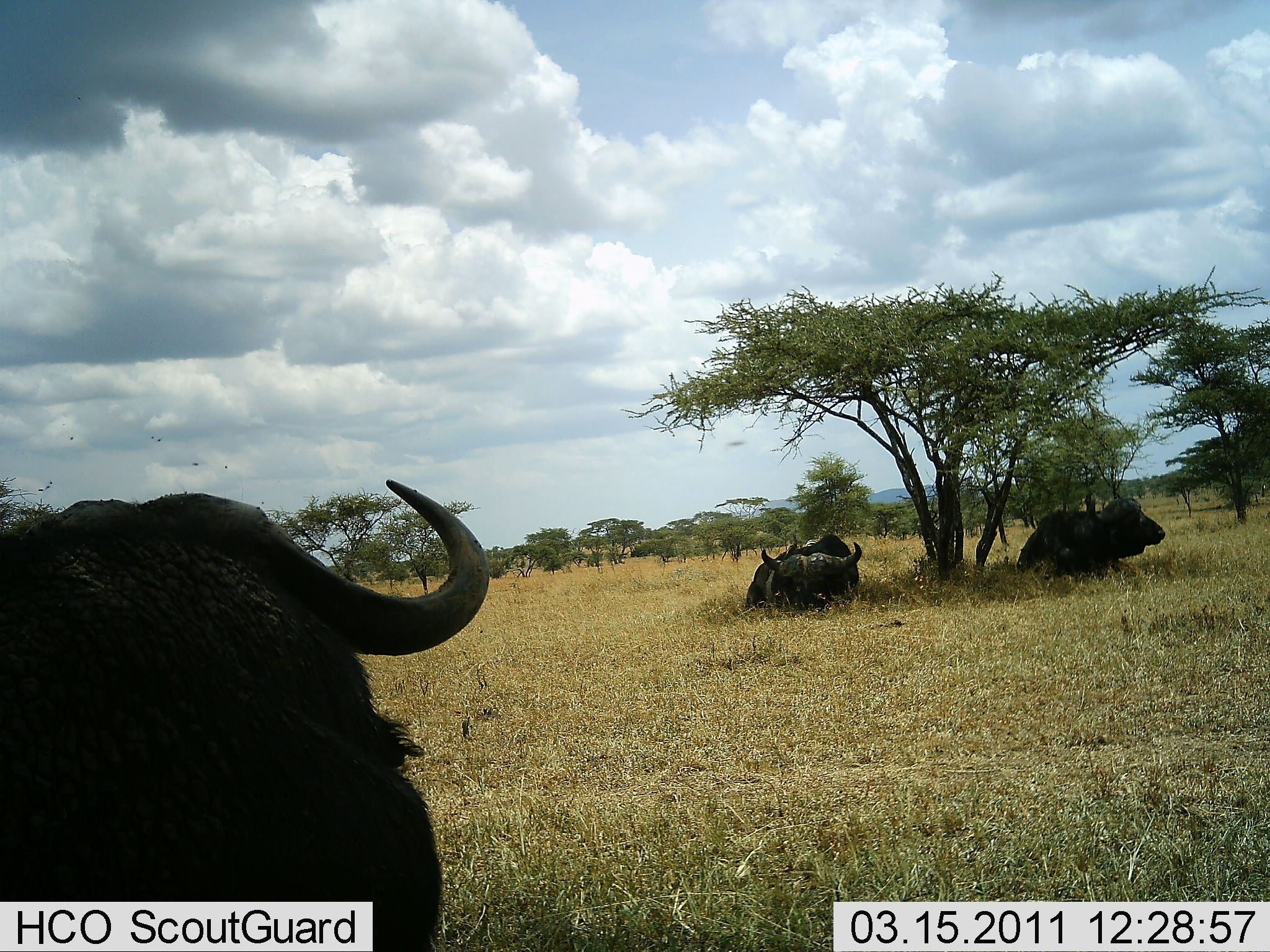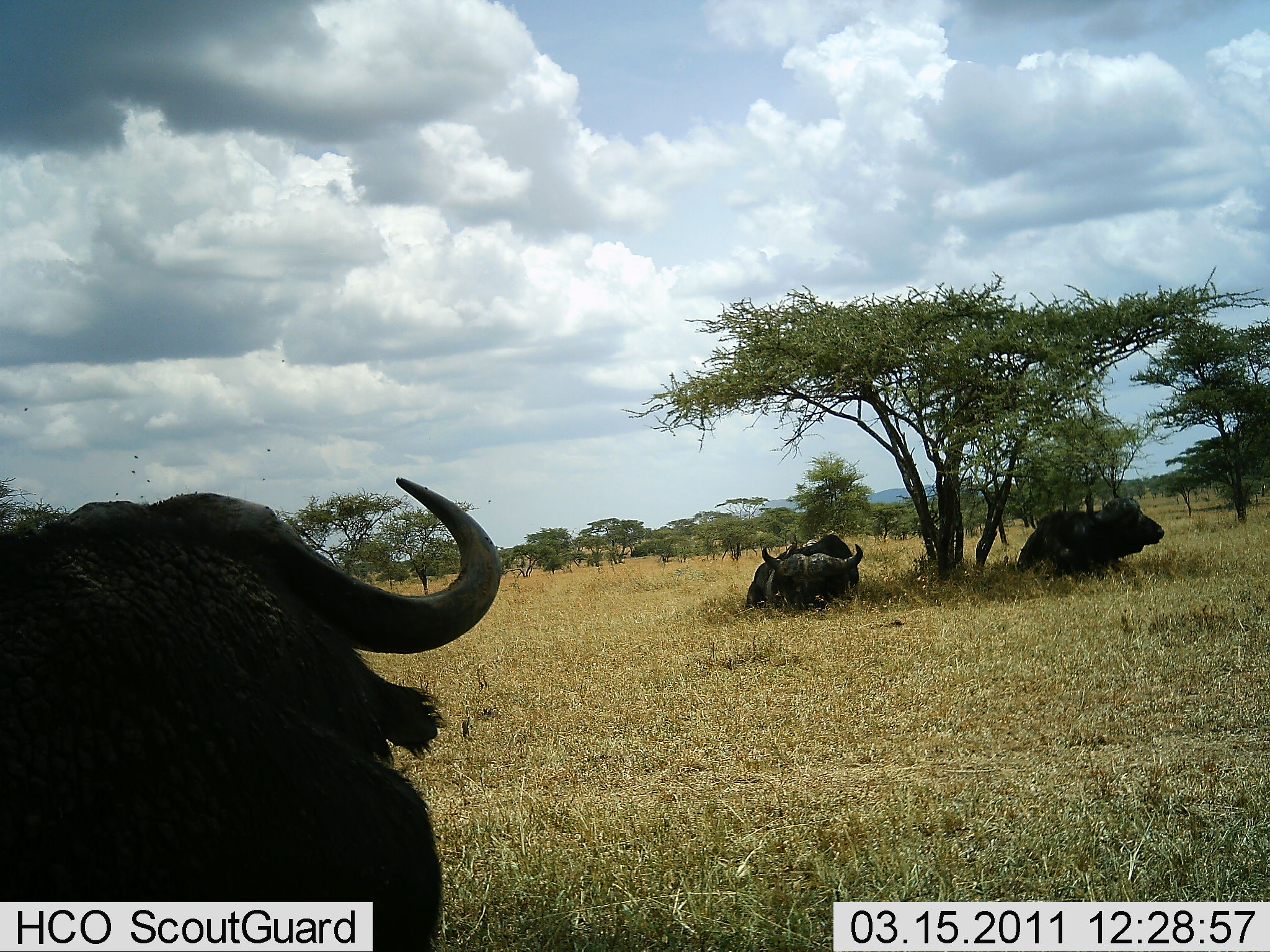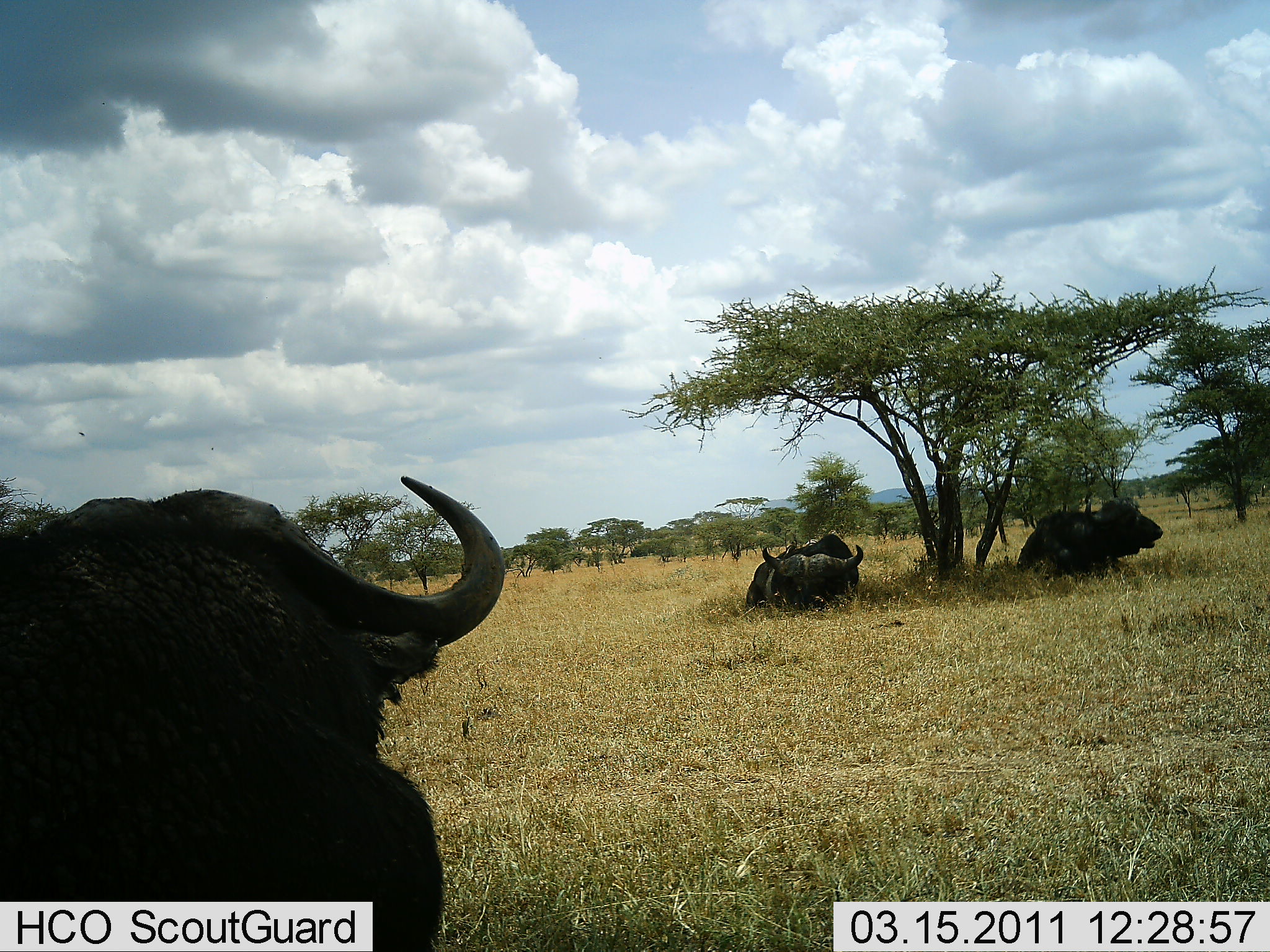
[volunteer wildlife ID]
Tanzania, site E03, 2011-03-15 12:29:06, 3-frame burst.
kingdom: Animalia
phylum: Chordata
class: Mammalia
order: Artiodactyla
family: Bovidae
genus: Syncerus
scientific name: Syncerus caffer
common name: cape buffalo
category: buffalo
Buffalo (cape buffalo) (Syncerus caffer), count 4. Behavior (volunteer vote fractions): standing 10%, resting 100%, moving 0%, interacting 0%. Young present (vote fraction): 0%. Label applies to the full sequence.